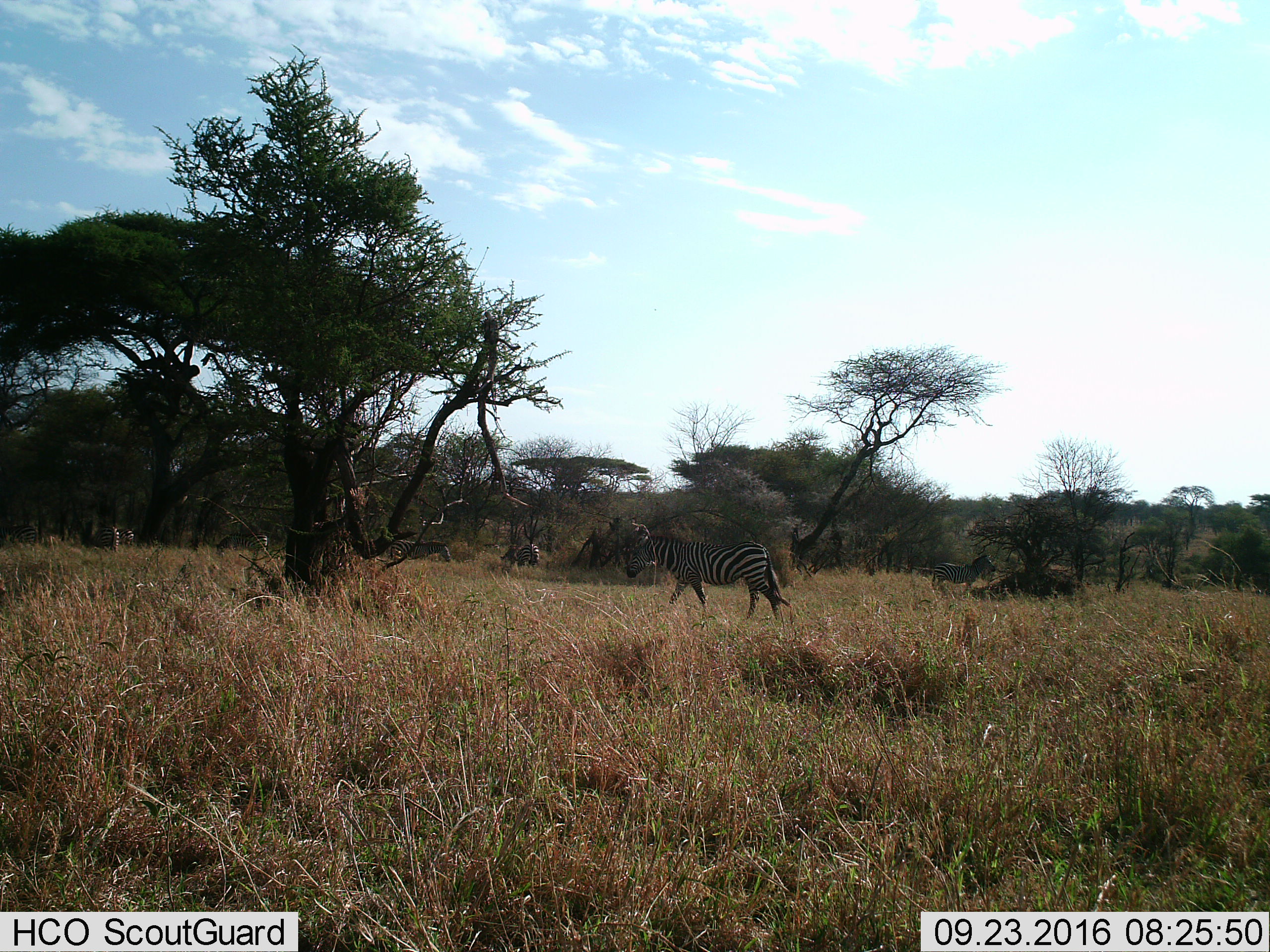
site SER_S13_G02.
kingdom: Animalia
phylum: Chordata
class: Mammalia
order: Perissodactyla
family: Equidae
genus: Equus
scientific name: Equus quagga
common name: plains zebra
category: zebraplains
Zebraplains (plains zebra) (Equus quagga), count 7. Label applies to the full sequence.